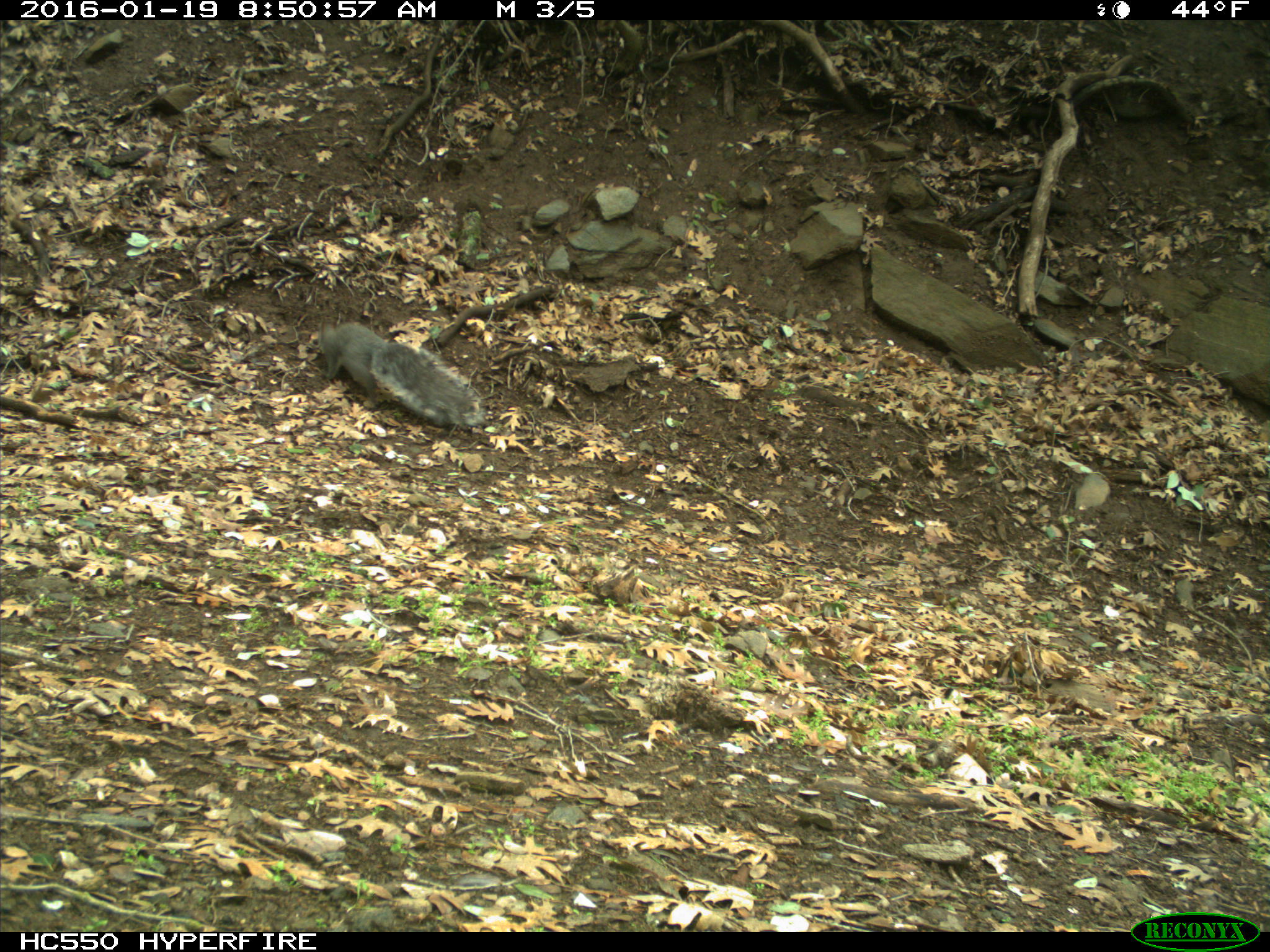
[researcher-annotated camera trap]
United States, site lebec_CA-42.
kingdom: Animalia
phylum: Chordata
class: Mammalia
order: Rodentia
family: Sciuridae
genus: Sciurus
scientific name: Sciurus carolinensis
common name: eastern gray squirrel